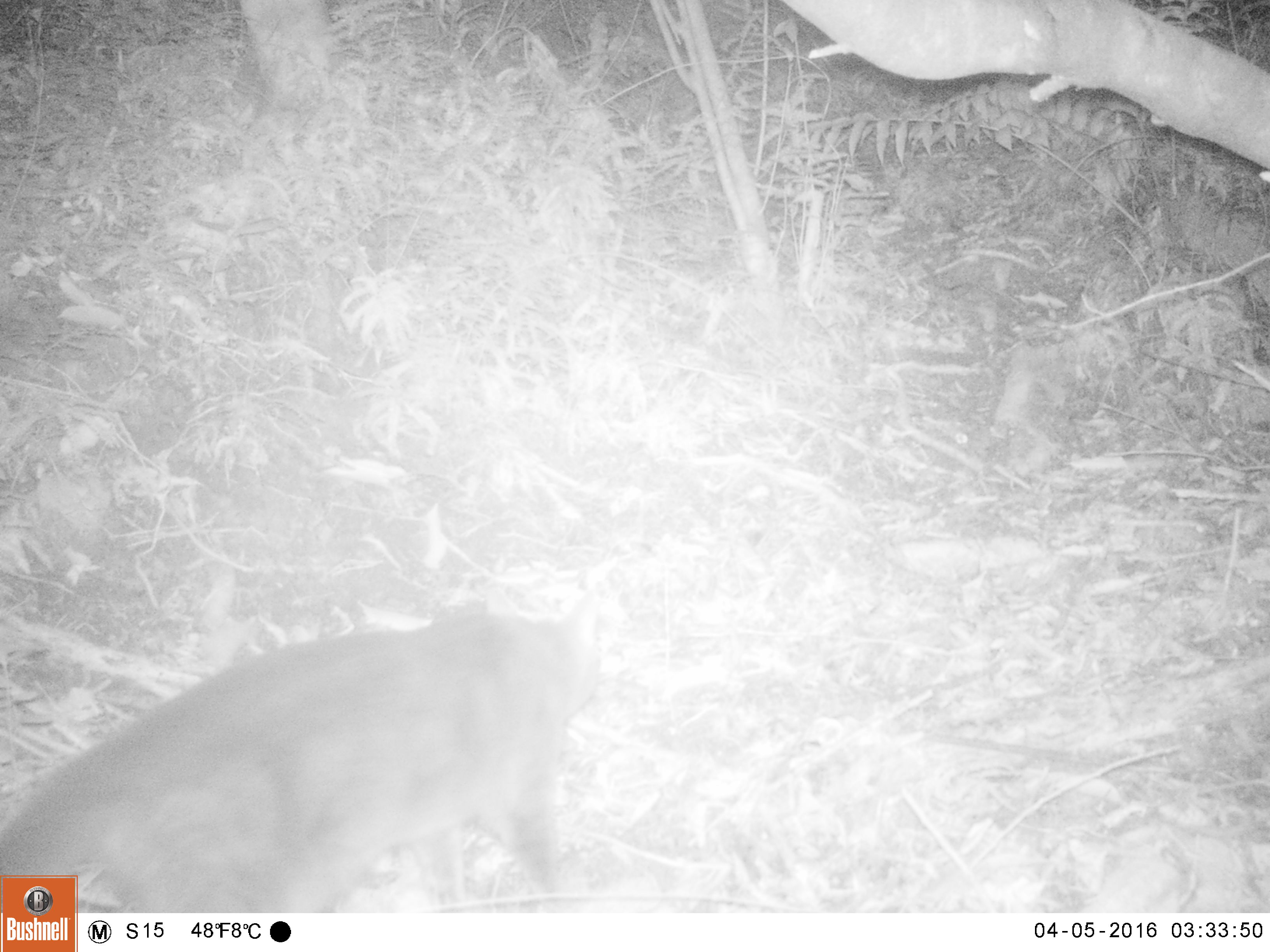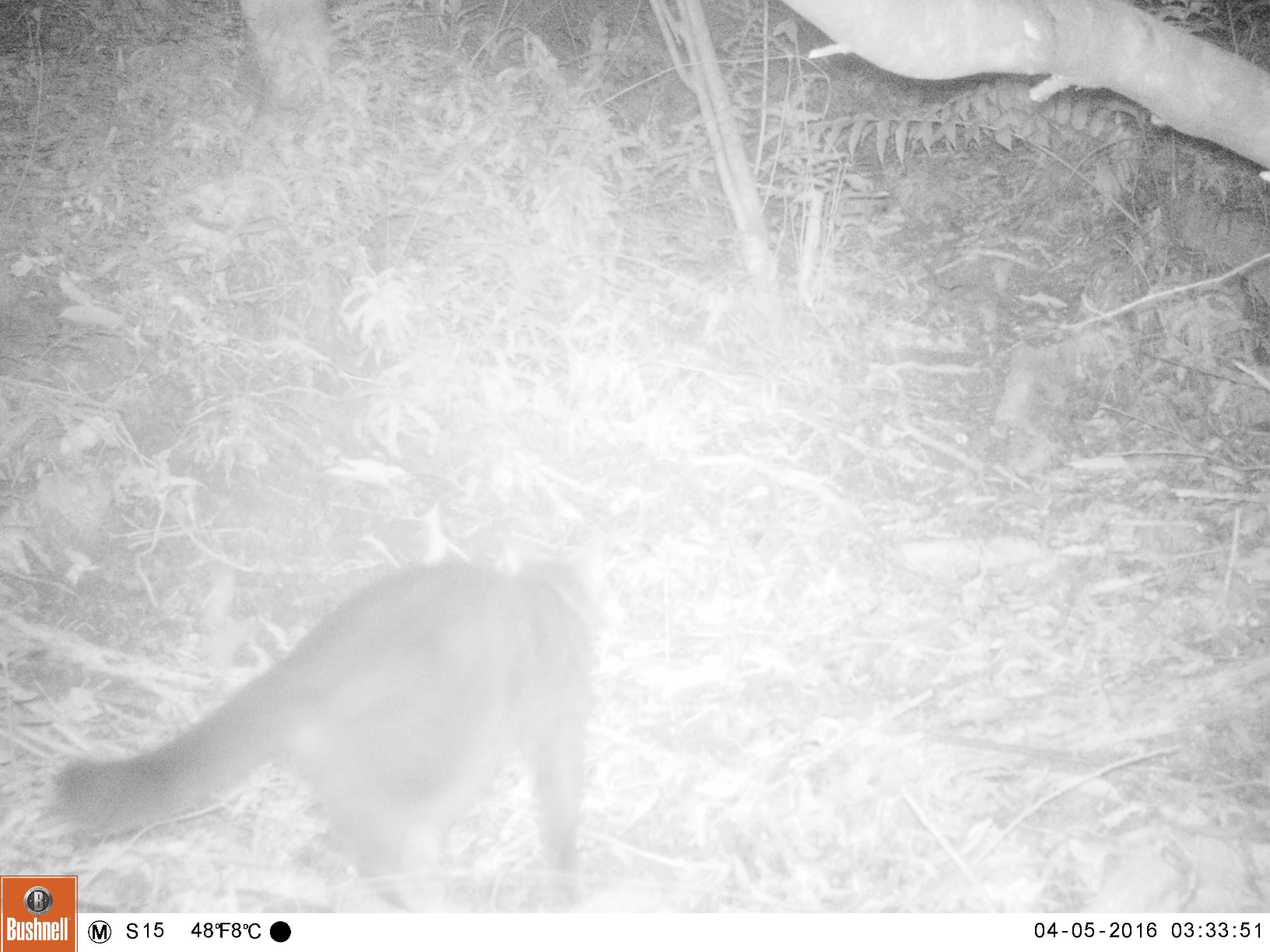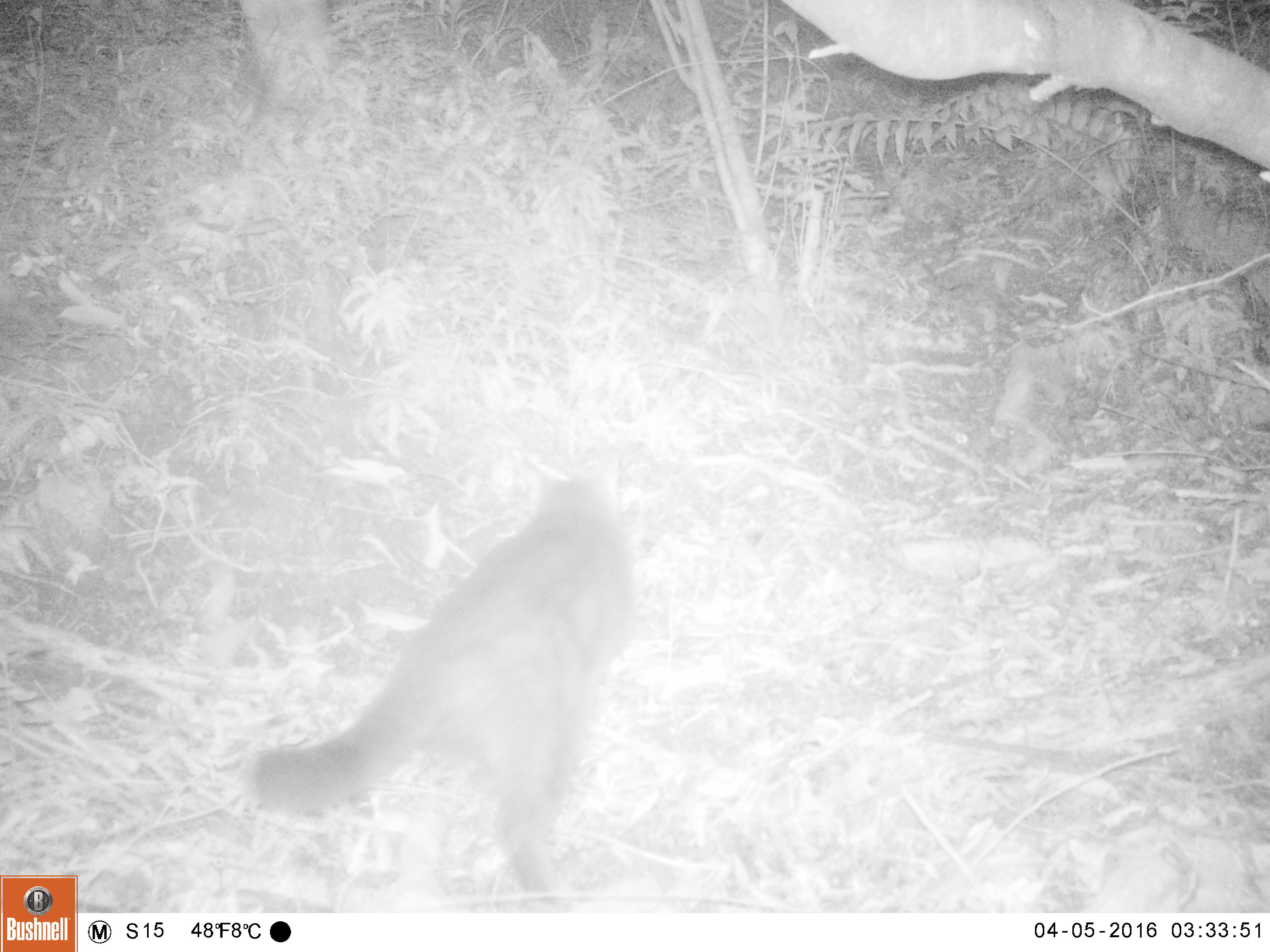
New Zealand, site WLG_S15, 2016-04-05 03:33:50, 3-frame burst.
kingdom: Animalia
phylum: Chordata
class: Mammalia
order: Carnivora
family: Felidae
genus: Felis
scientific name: Felis catus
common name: domestic cat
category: cat